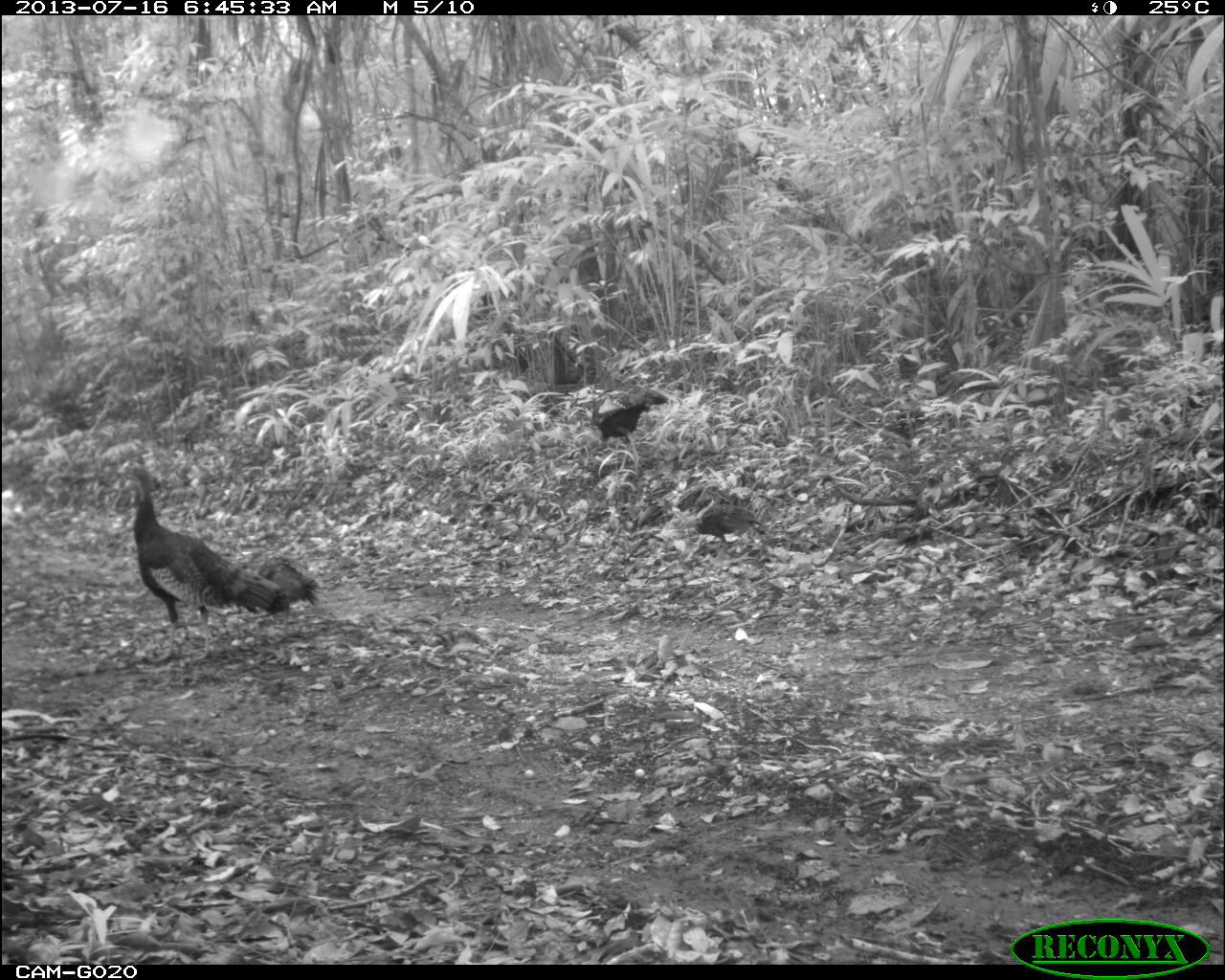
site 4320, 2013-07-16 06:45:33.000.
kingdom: Animalia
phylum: Chordata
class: Aves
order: Galliformes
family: Phasianidae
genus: Meleagris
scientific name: Meleagris ocellata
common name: ocellated turkey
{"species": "Meleagris ocellata (ocellated turkey)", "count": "3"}